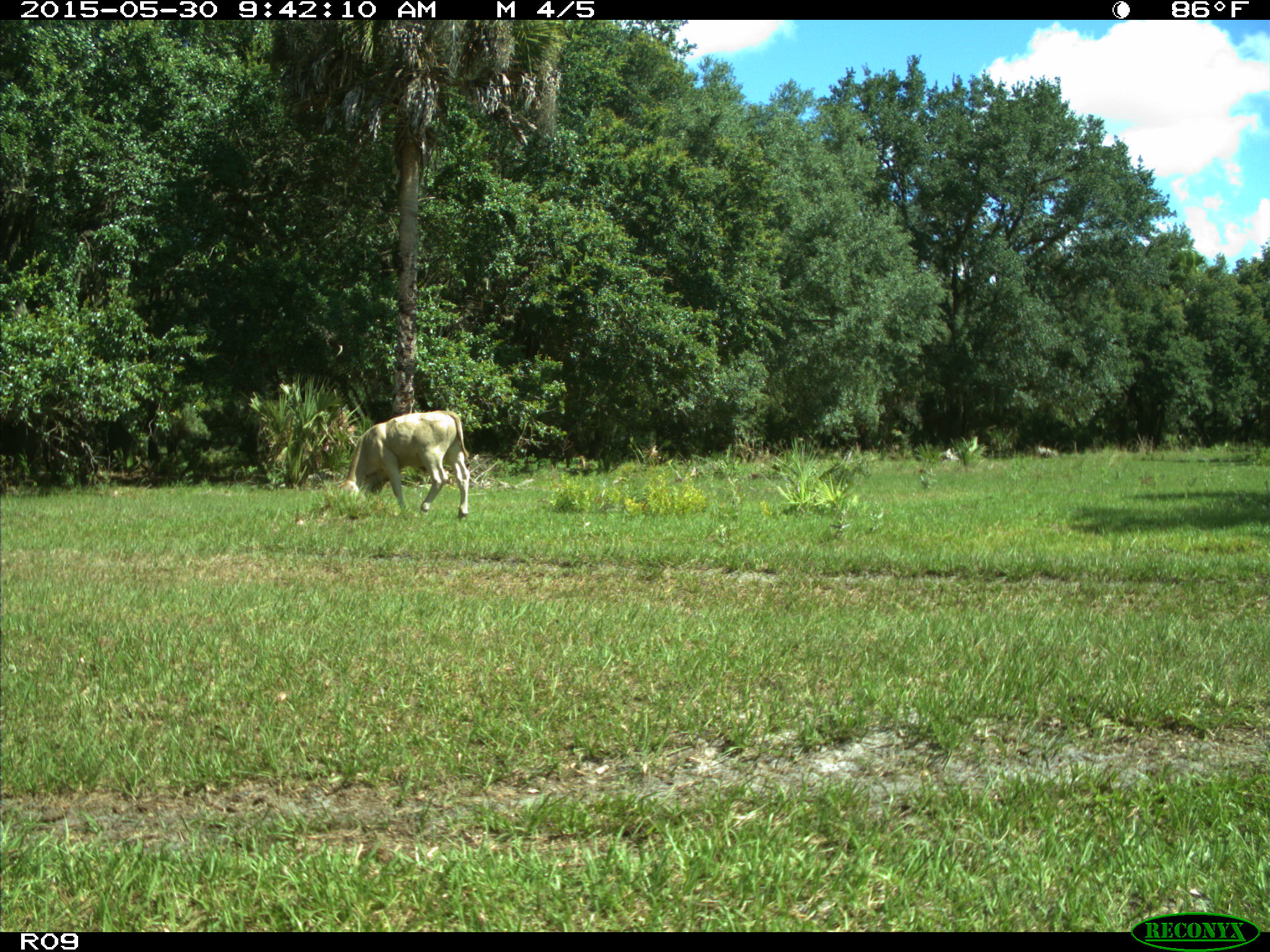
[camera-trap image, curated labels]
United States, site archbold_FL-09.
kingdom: Animalia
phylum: Chordata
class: Mammalia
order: Artiodactyla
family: Bovidae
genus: Bos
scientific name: Bos taurus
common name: domestic cow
Bos taurus (domestic cow).